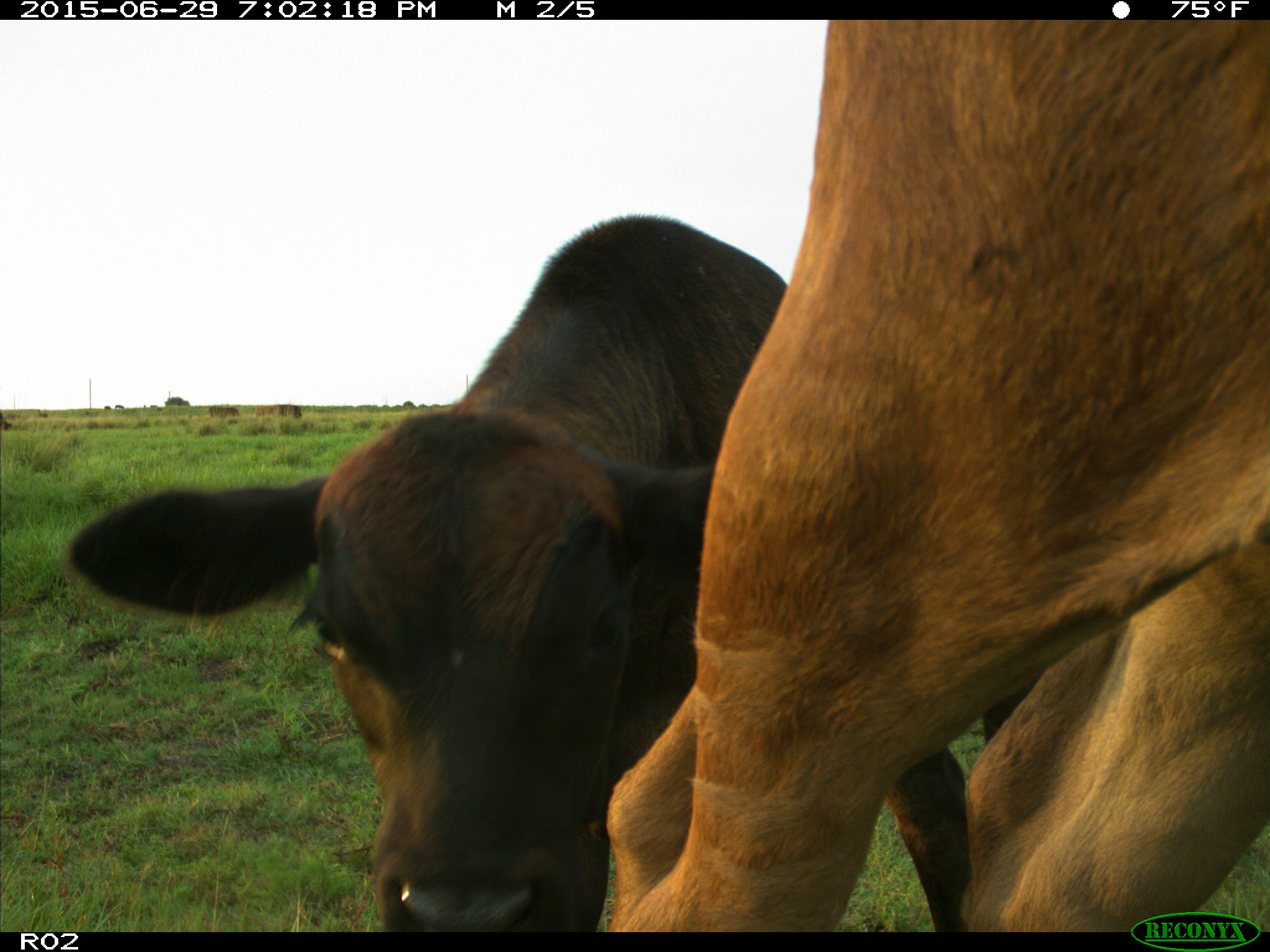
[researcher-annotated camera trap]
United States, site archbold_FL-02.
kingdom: Animalia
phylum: Chordata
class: Mammalia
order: Artiodactyla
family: Bovidae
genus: Bos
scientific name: Bos taurus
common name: domestic cow